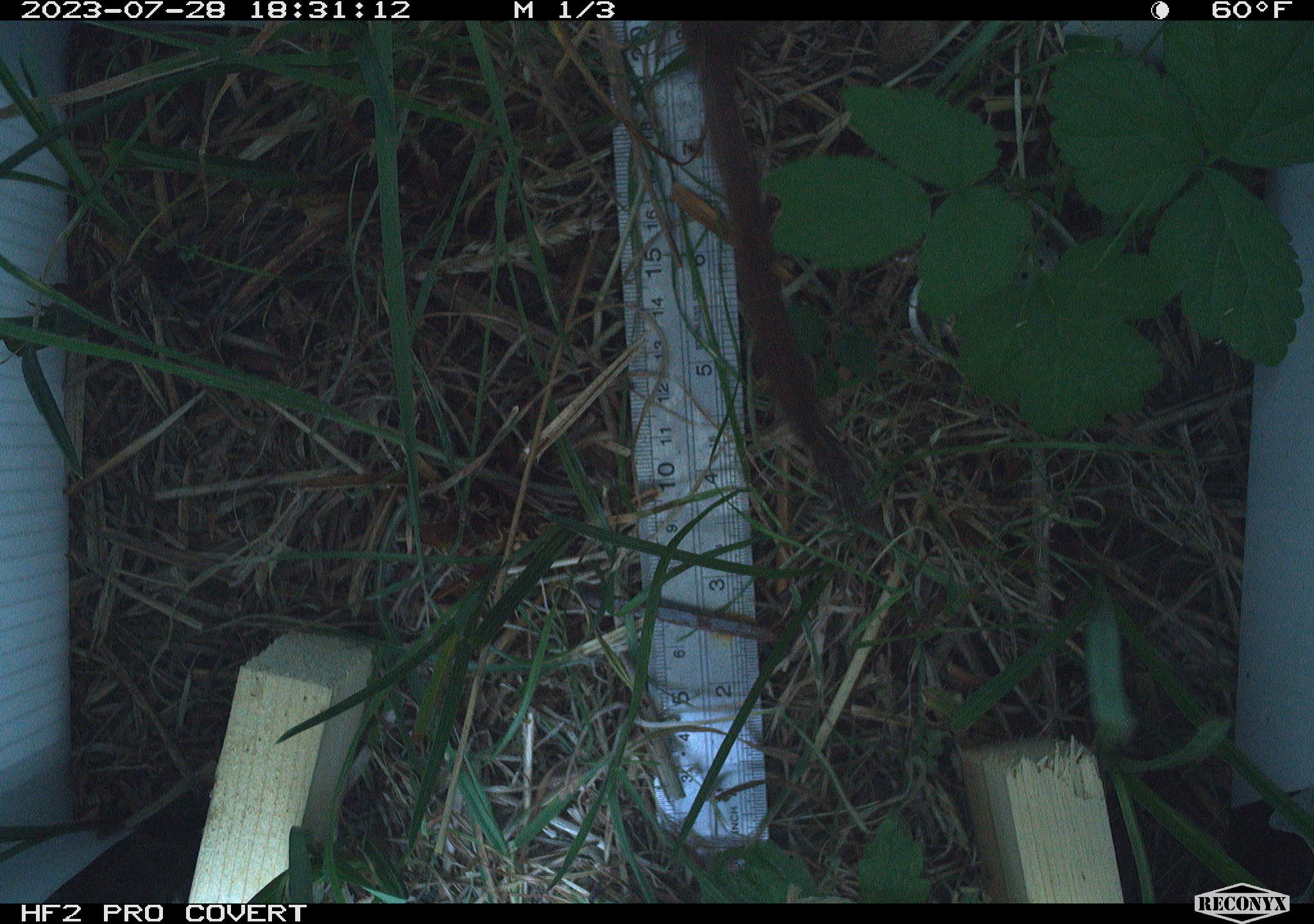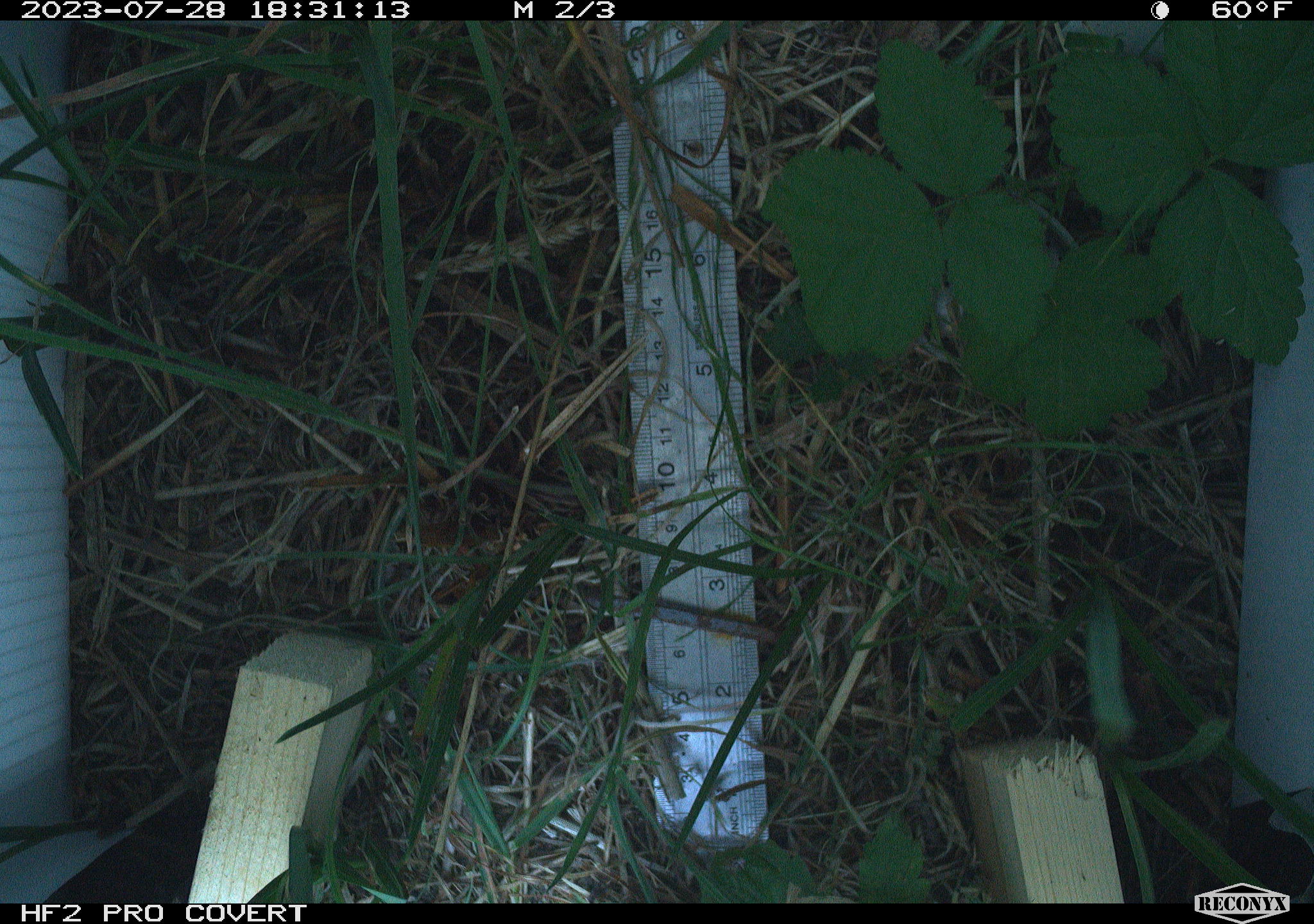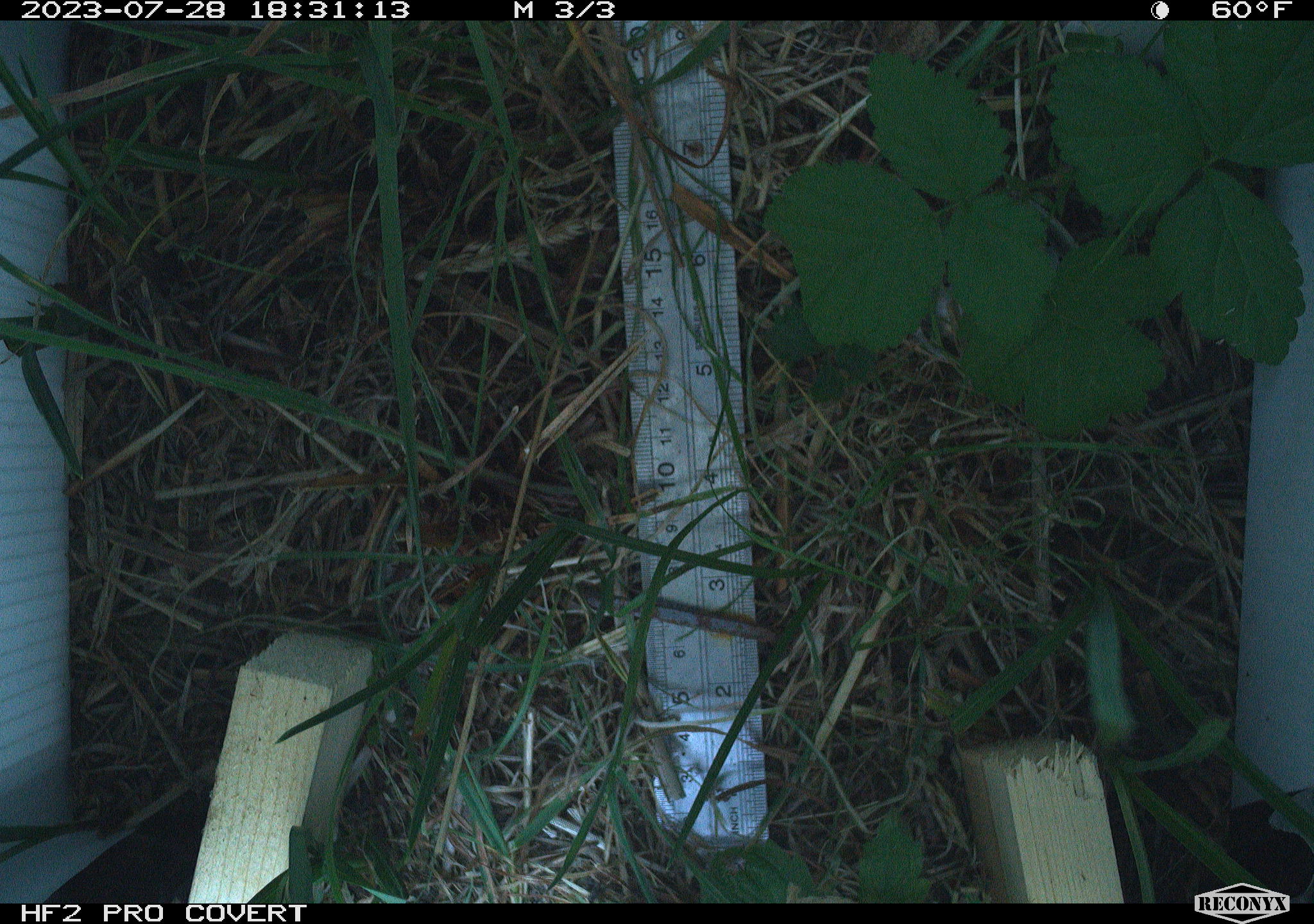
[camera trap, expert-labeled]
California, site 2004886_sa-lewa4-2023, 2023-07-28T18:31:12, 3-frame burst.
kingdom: Animalia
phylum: Chordata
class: Mammalia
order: Rodentia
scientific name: Rodentia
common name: rodent